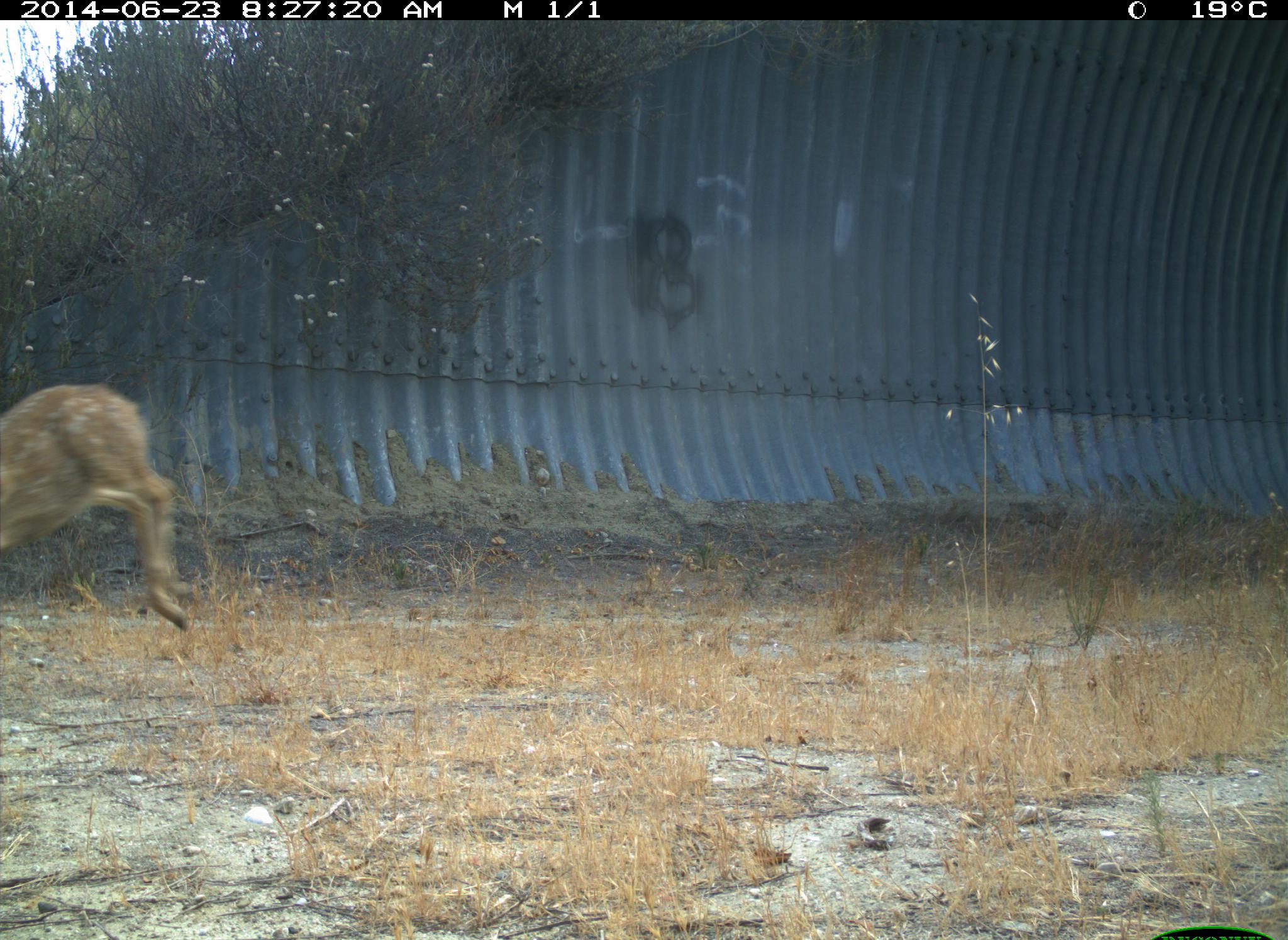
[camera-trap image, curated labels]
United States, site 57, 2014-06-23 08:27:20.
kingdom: Animalia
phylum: Chordata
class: Mammalia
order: Artiodactyla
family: Cervidae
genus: Odocoileus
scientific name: Odocoileus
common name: deer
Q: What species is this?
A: Deer (Odocoileus).